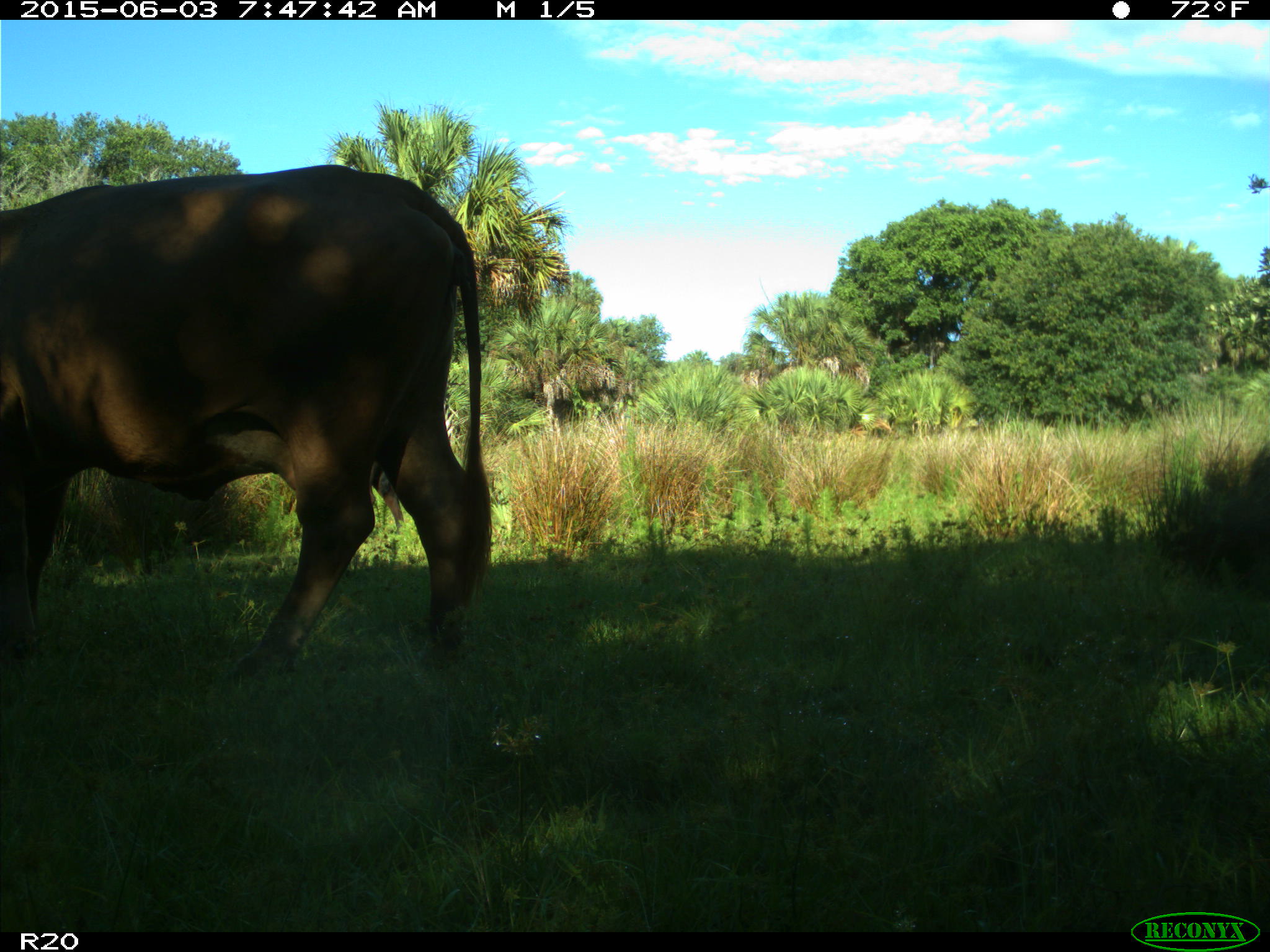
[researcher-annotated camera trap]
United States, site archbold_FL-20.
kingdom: Animalia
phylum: Chordata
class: Mammalia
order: Artiodactyla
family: Bovidae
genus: Bos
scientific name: Bos taurus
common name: domestic cow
Bos taurus (domestic cow).